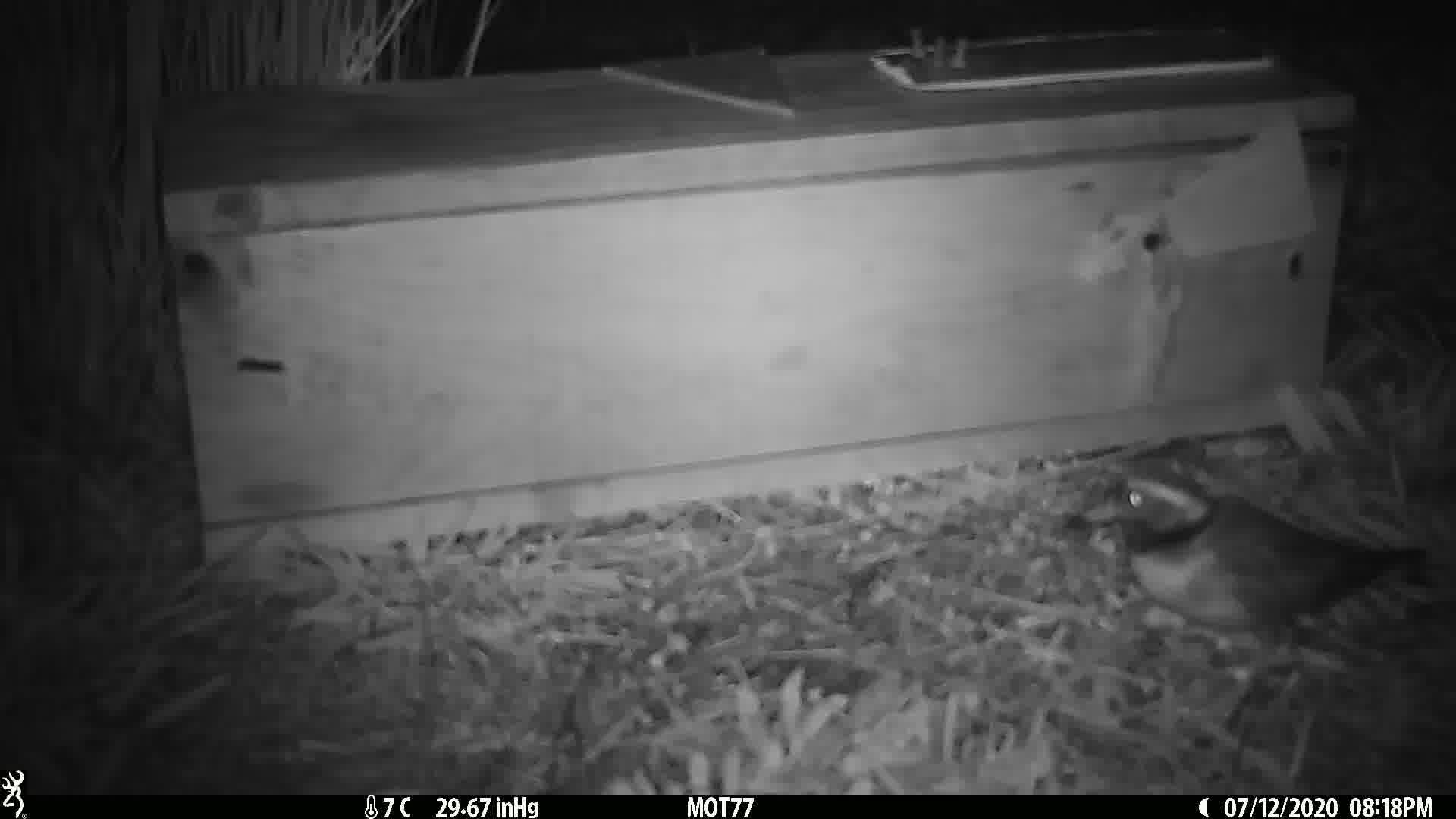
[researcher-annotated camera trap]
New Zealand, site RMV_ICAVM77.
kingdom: Animalia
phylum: Chordata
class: Aves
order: Charadriiformes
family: Charadriidae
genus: Thinornis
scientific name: Thinornis novaeseelandiae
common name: shore plover